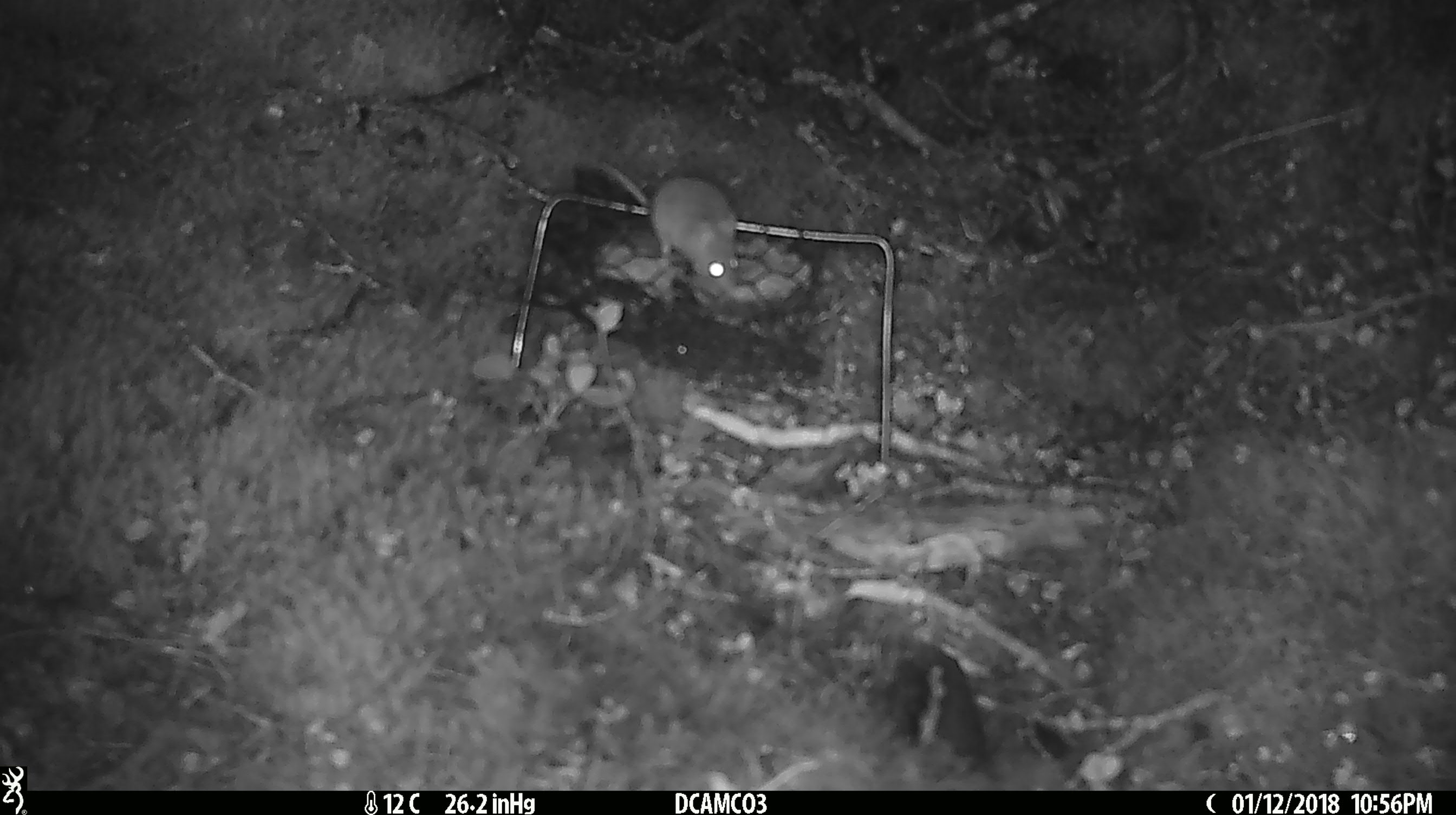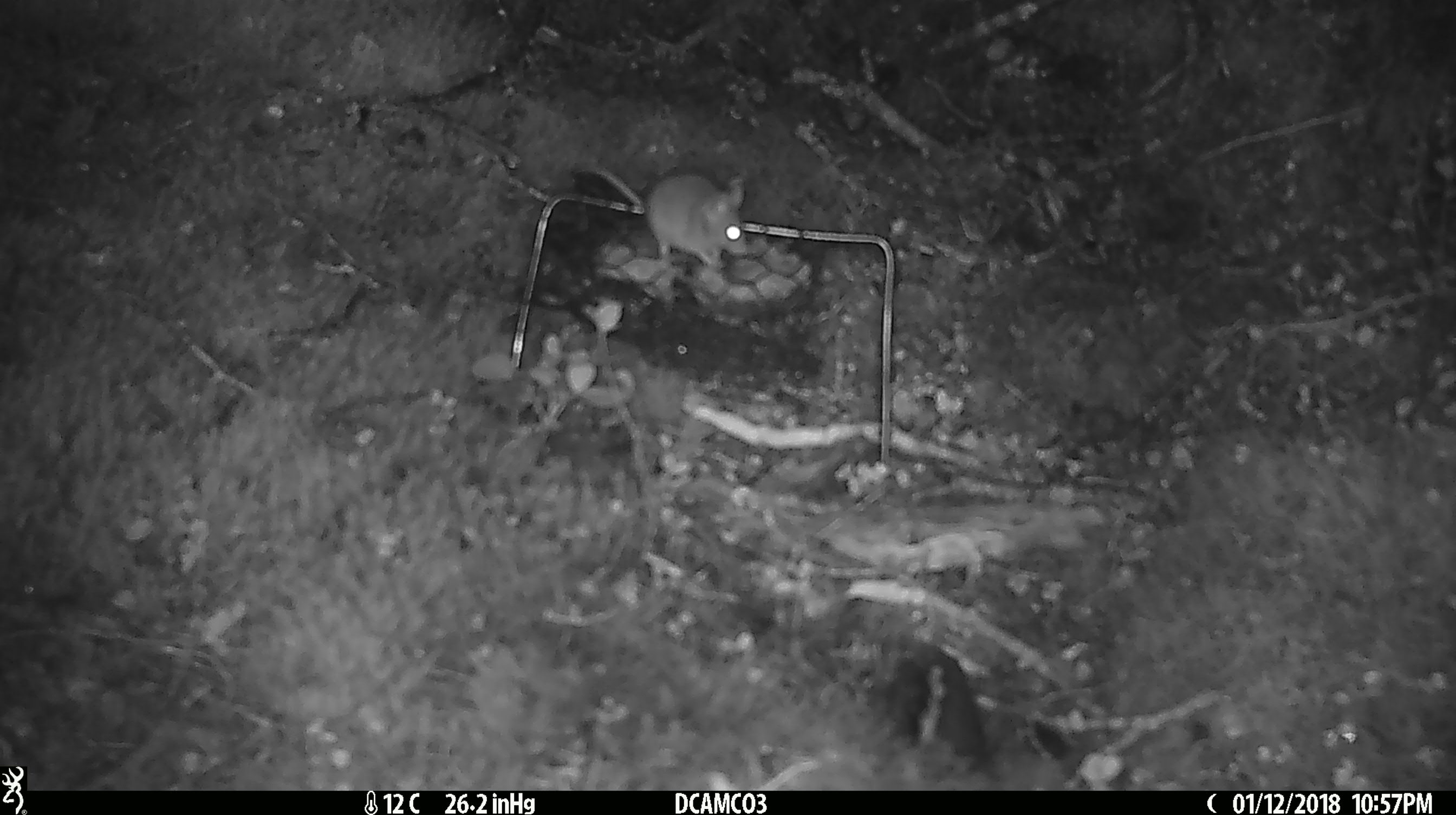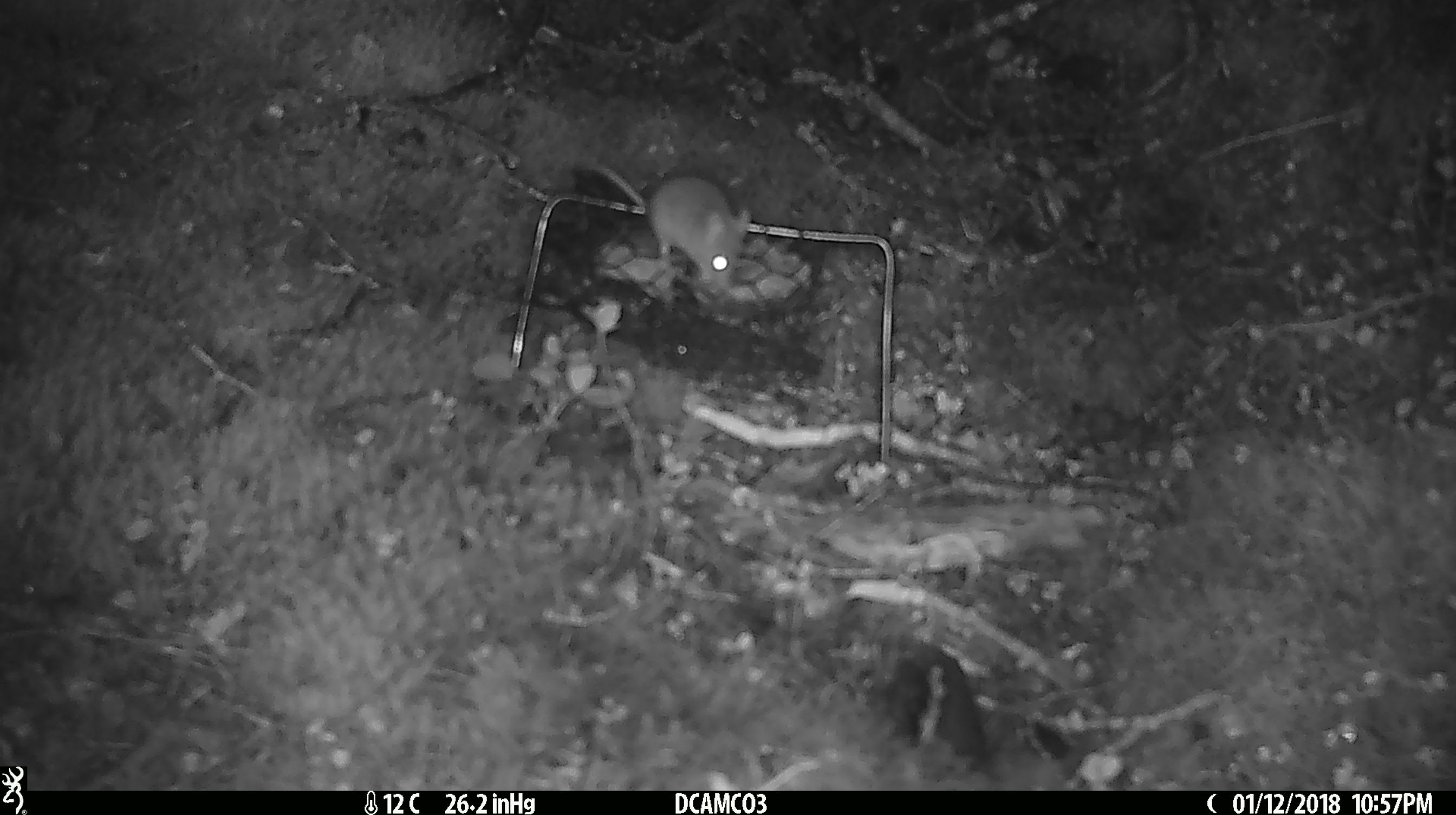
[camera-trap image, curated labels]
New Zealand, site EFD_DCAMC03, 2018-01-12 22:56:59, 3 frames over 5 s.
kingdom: Animalia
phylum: Chordata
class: Mammalia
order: Rodentia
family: Muridae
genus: Mus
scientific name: Mus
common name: mouse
Mouse (Mus).